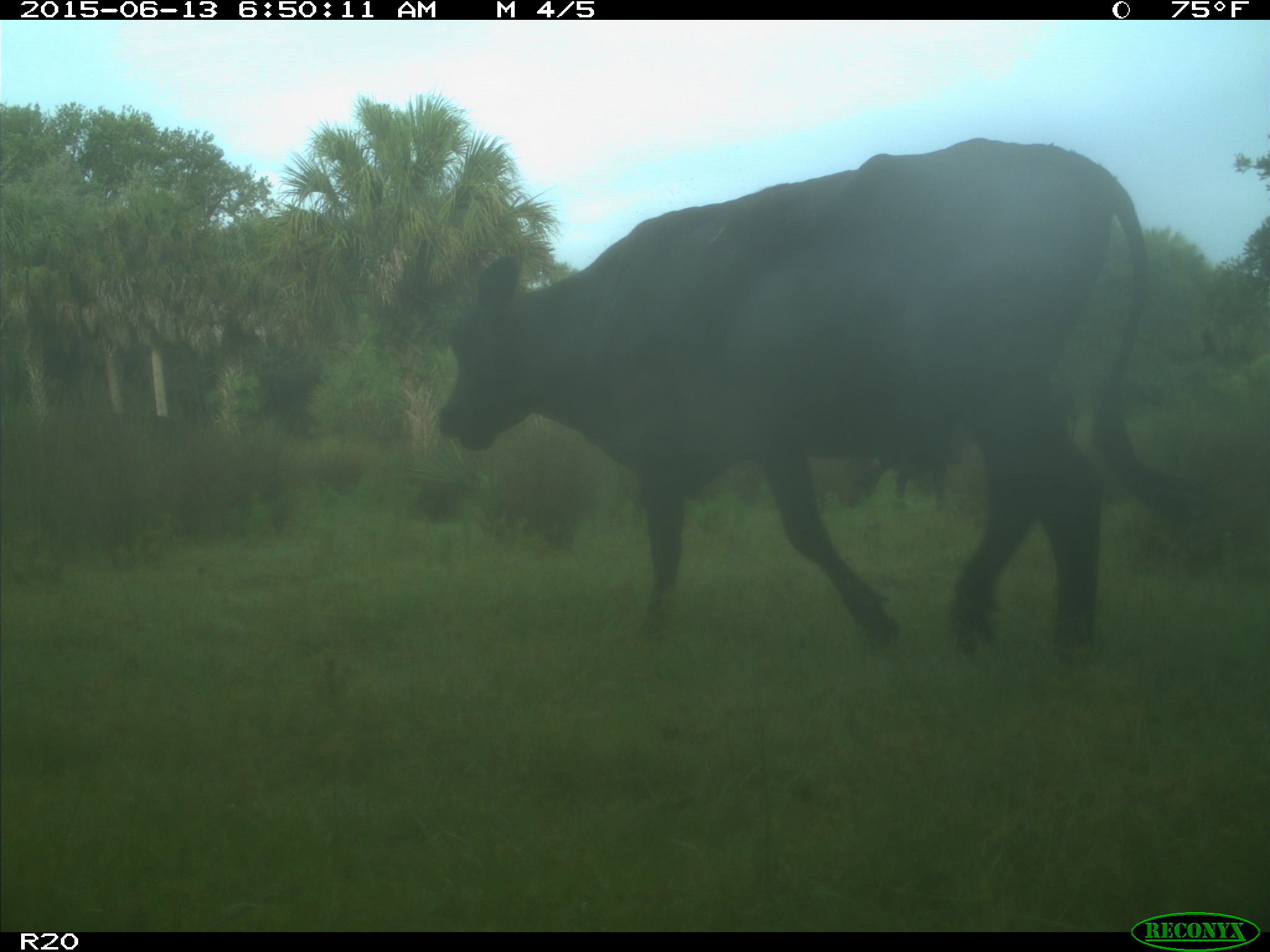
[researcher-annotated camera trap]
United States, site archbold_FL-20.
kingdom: Animalia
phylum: Chordata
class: Mammalia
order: Artiodactyla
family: Bovidae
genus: Bos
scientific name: Bos taurus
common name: domestic cow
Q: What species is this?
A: Bos taurus (domestic cow).